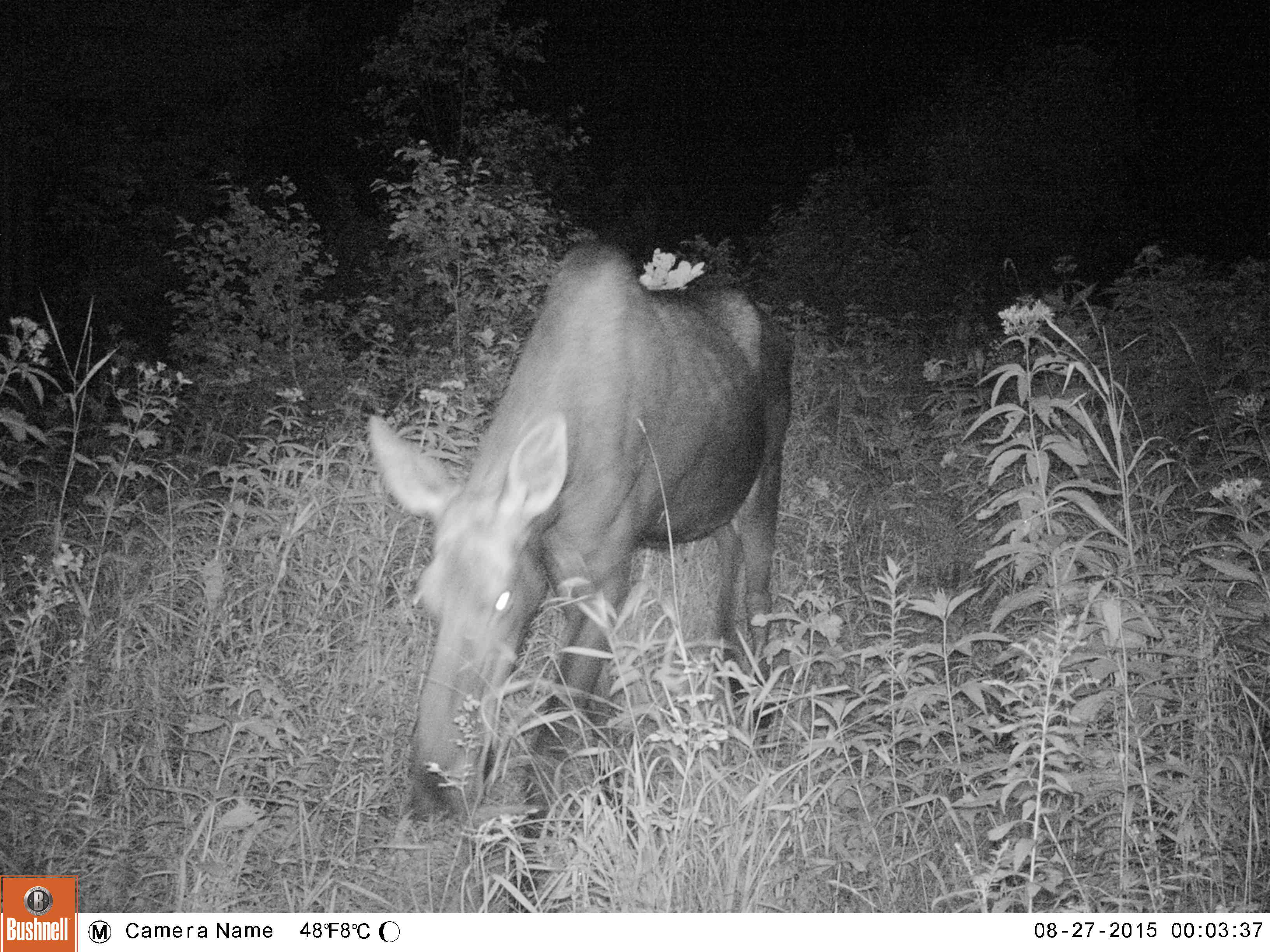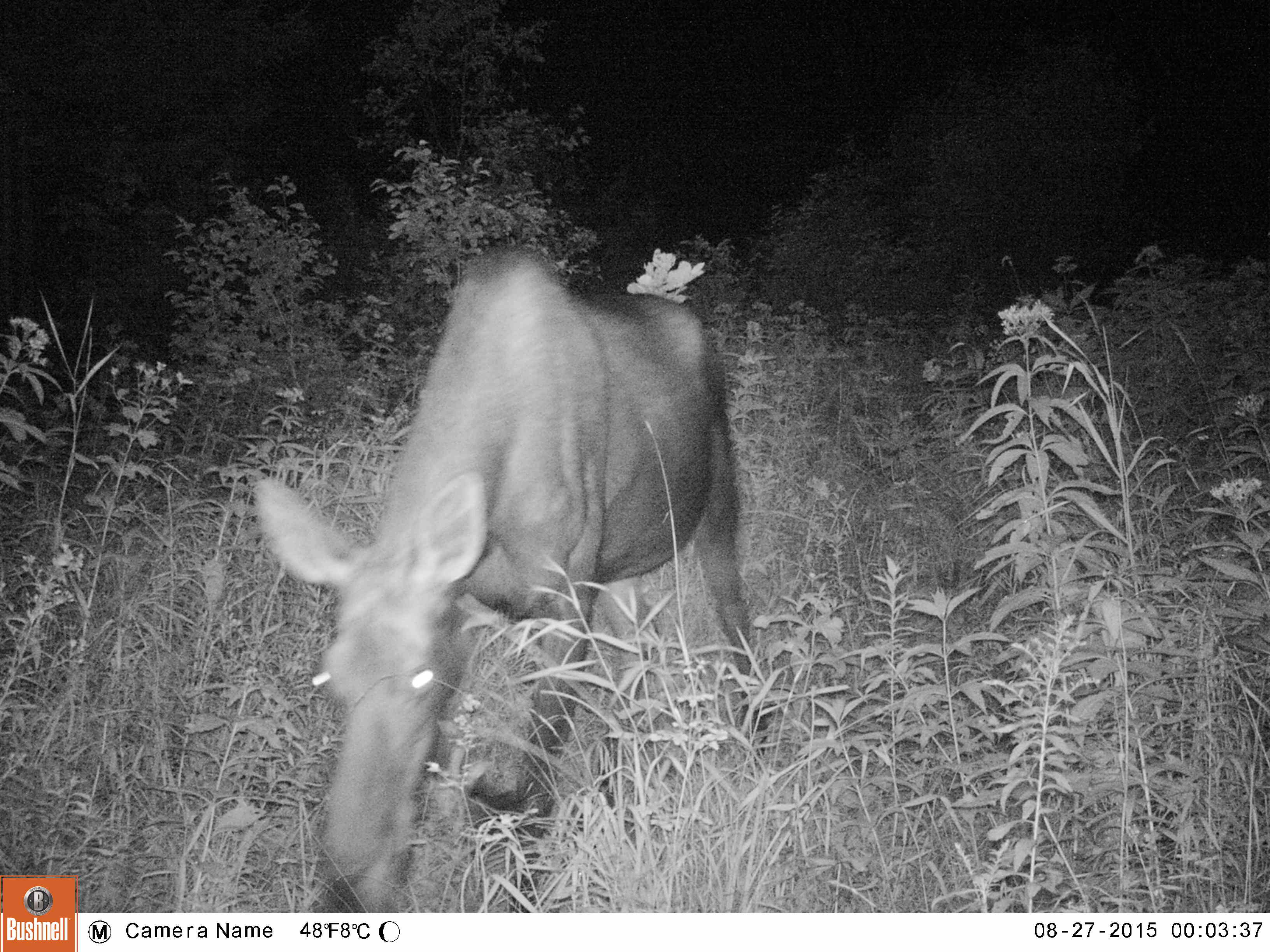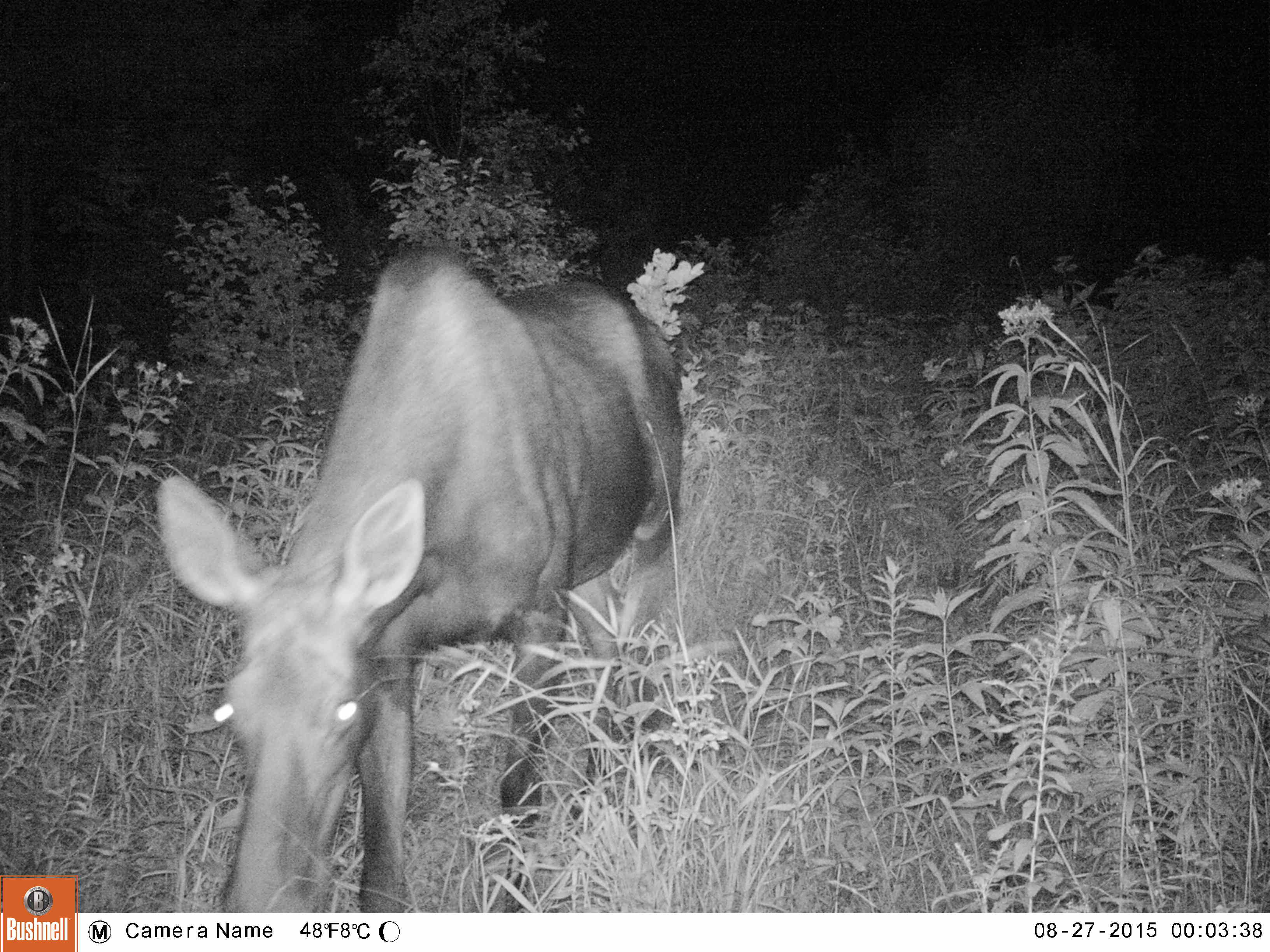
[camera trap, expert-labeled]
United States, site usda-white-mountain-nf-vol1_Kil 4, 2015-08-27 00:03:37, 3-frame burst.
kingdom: Animalia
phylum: Chordata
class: Mammalia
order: Artiodactyla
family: Cervidae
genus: Alces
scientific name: Alces alces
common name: moose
Moose (Alces alces).